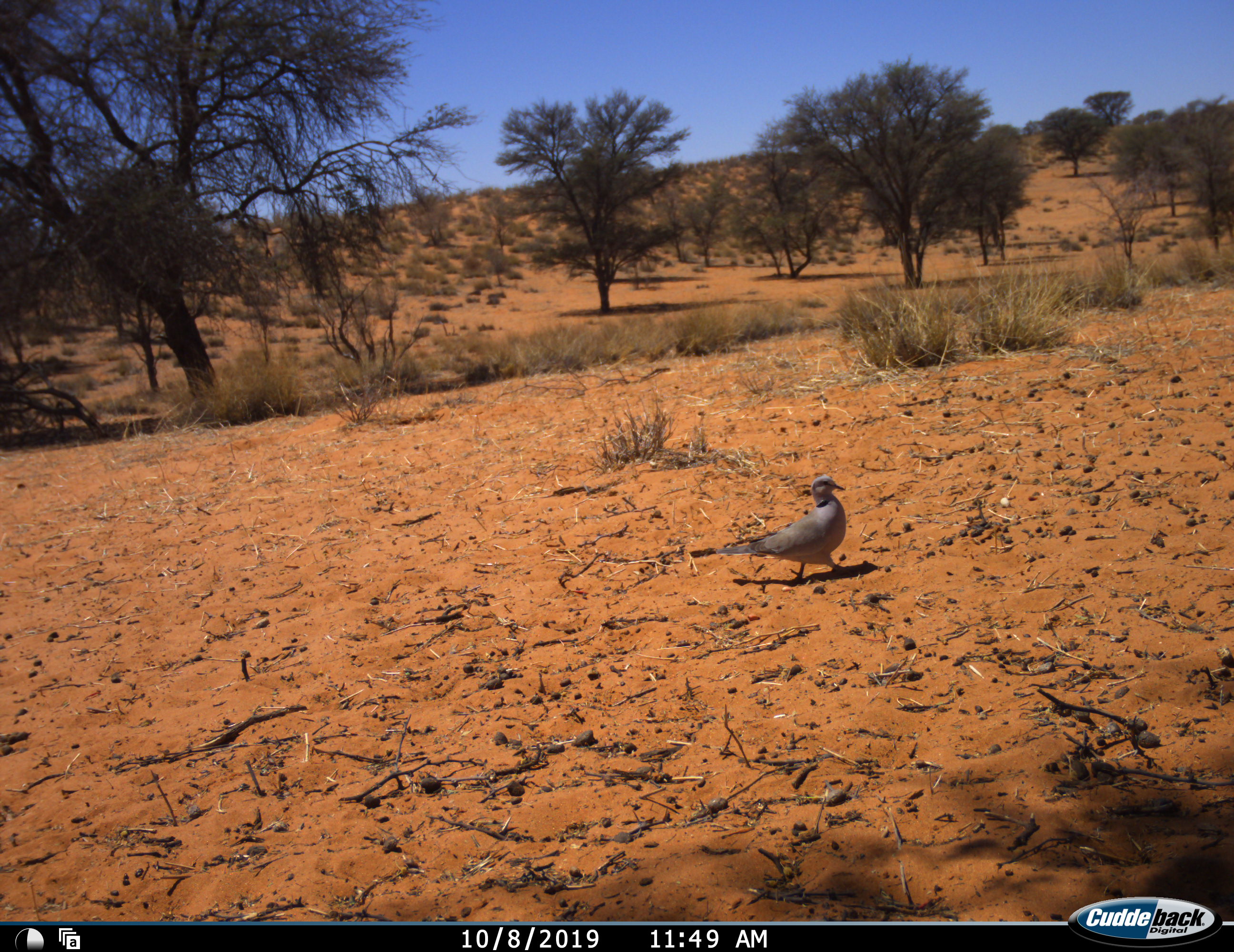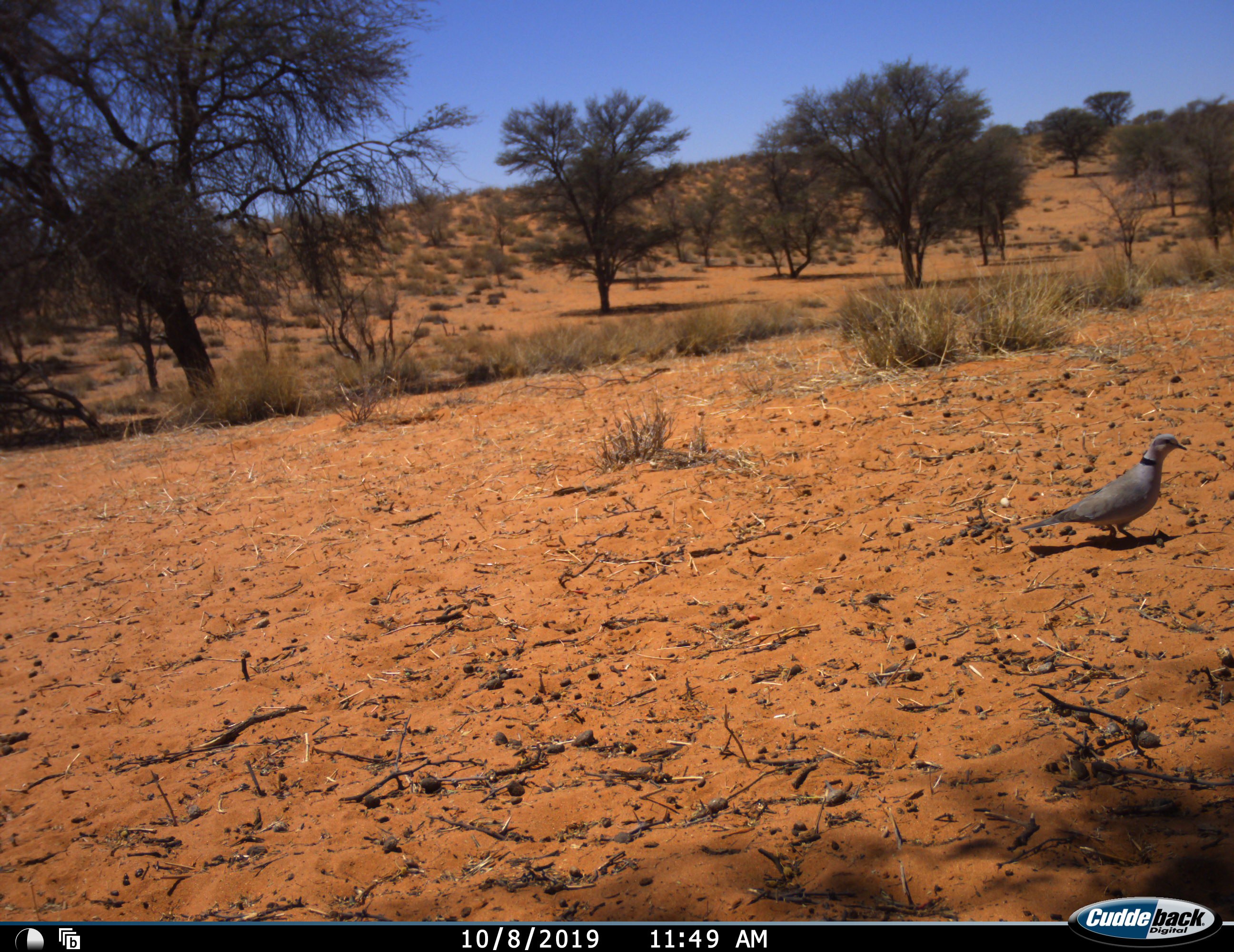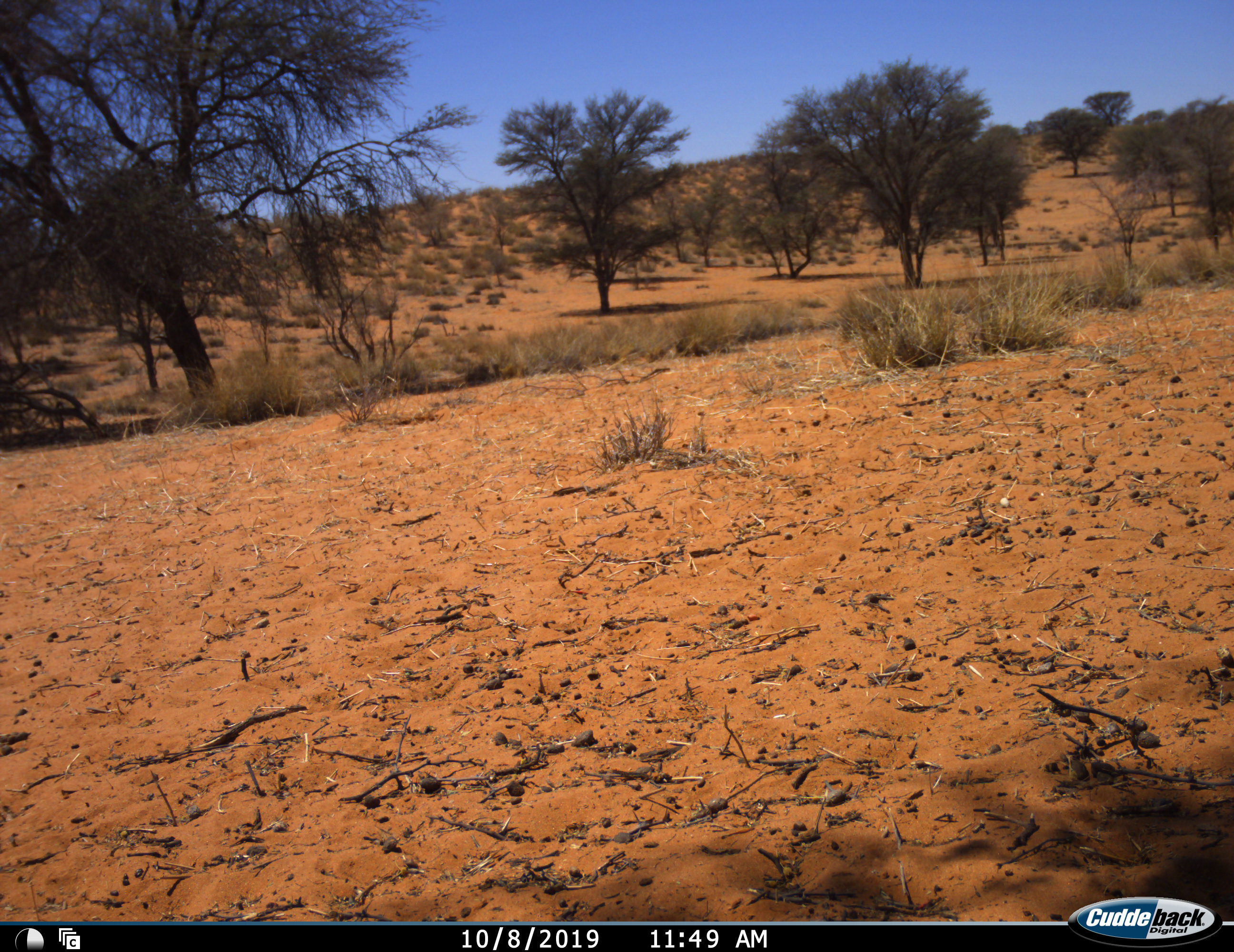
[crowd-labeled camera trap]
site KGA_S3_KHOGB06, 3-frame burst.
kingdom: Animalia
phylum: Chordata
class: Aves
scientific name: Aves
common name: bird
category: birdother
Birdother (bird) (Aves), count 1. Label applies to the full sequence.